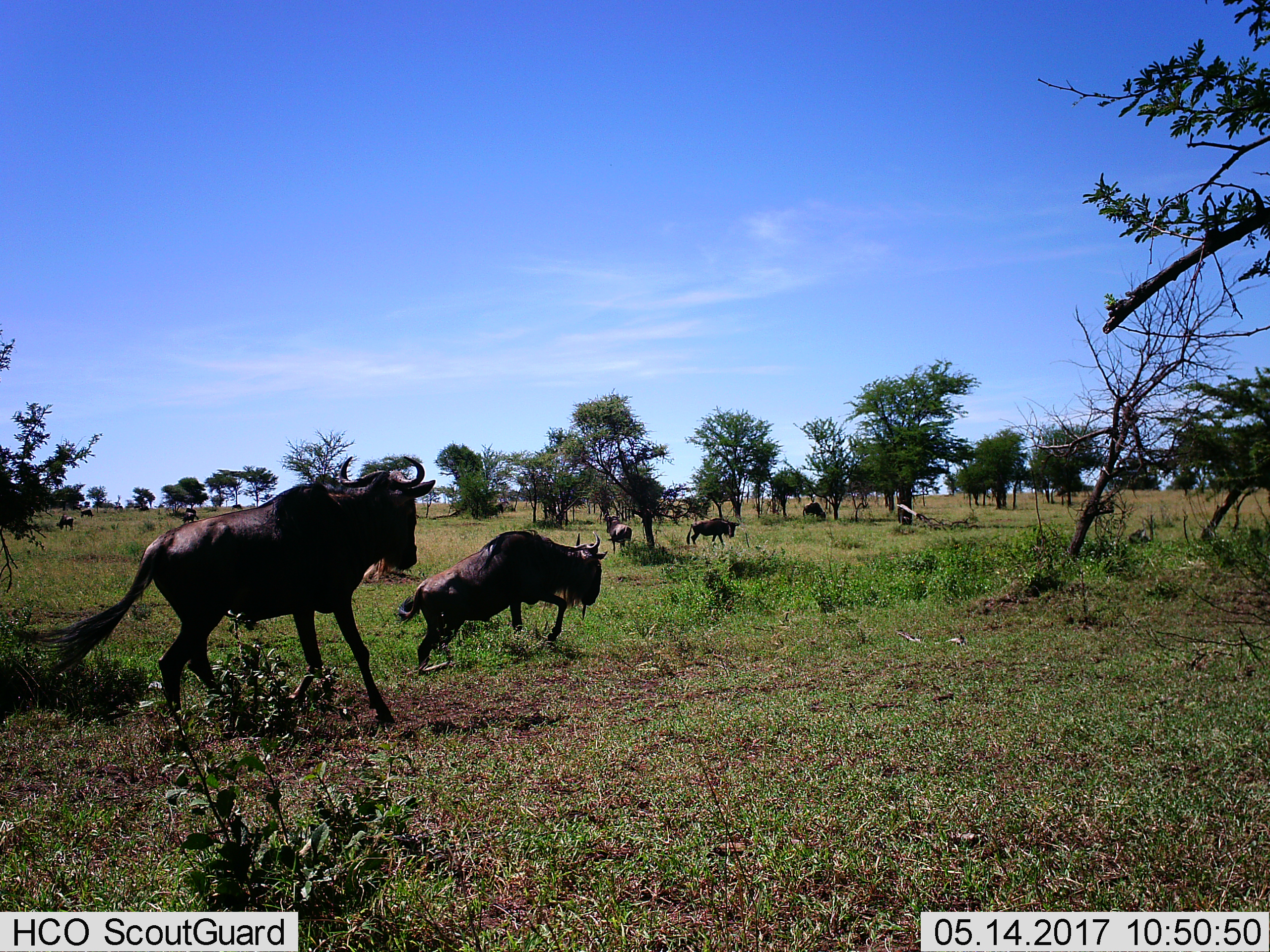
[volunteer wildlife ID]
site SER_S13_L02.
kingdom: Animalia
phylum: Chordata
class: Mammalia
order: Artiodactyla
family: Bovidae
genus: Connochaetes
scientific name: Connochaetes taurinus taurinus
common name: blue wildebeest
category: wildebeestblue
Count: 9.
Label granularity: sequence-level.